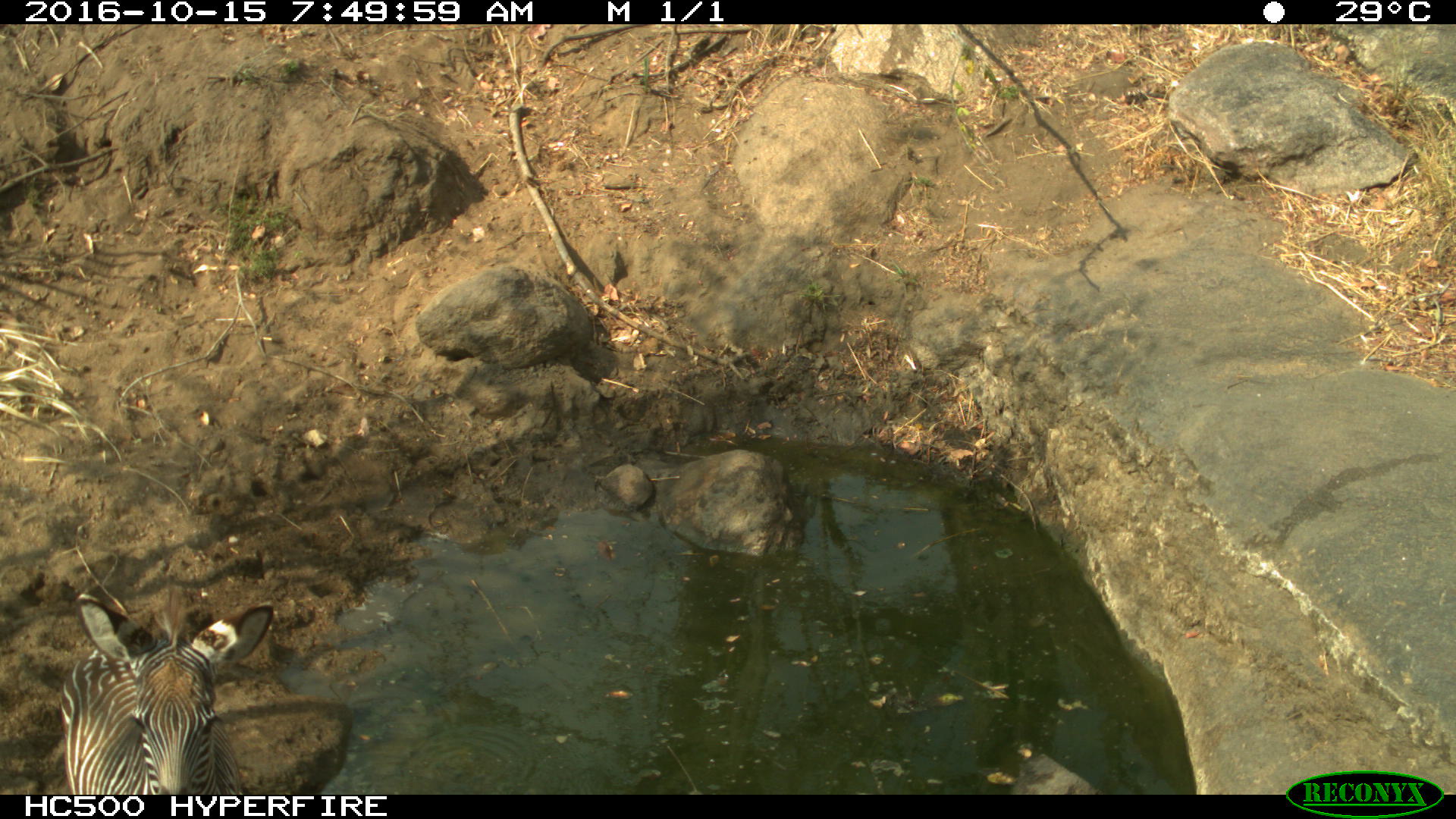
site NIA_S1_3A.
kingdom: Animalia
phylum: Chordata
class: Mammalia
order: Perissodactyla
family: Equidae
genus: Equus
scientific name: Equus quagga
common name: plains zebra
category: zebraplains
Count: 1.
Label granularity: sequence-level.